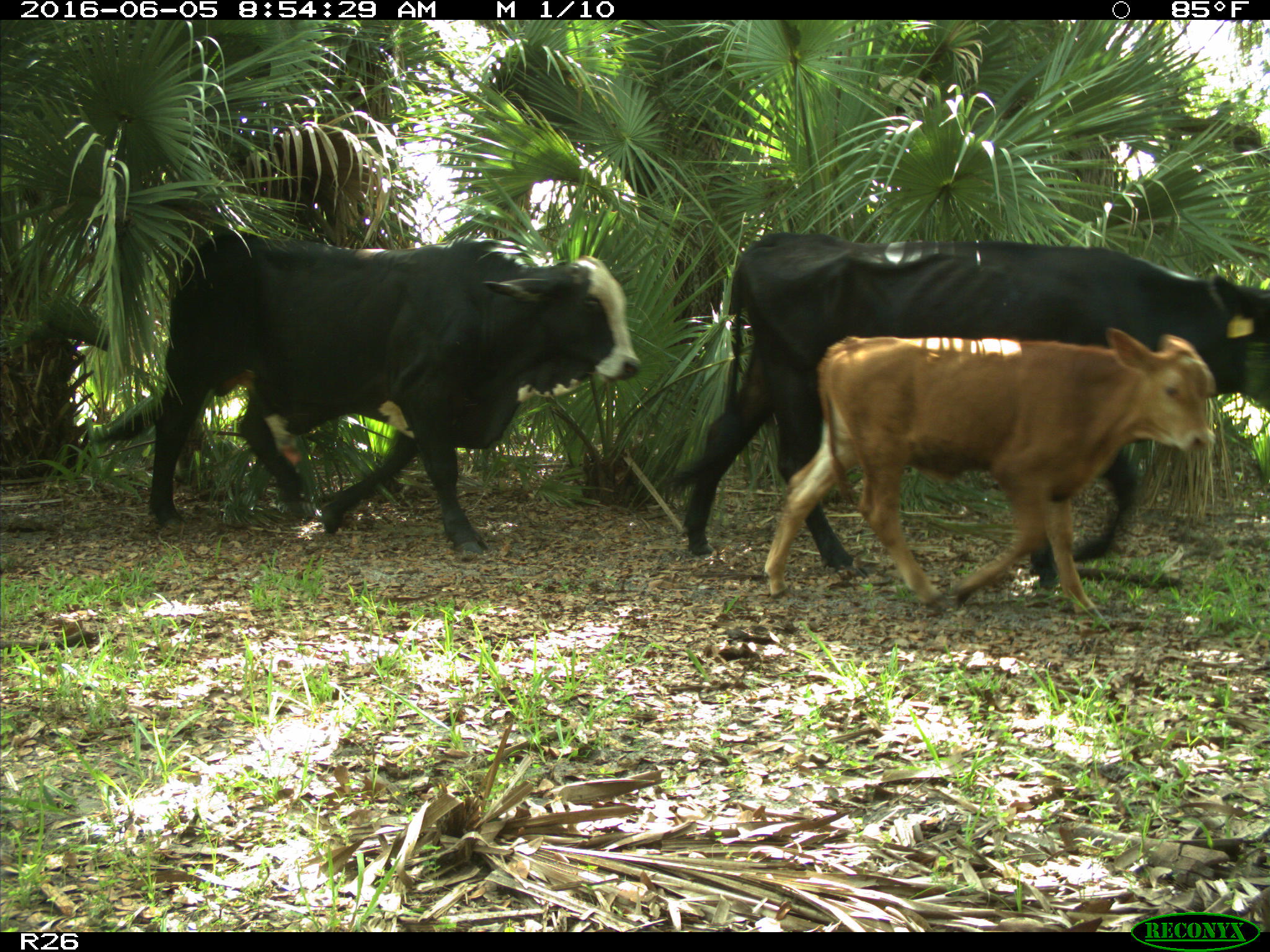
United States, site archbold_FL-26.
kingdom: Animalia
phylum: Chordata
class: Mammalia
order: Artiodactyla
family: Bovidae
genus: Bos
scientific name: Bos taurus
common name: domestic cow